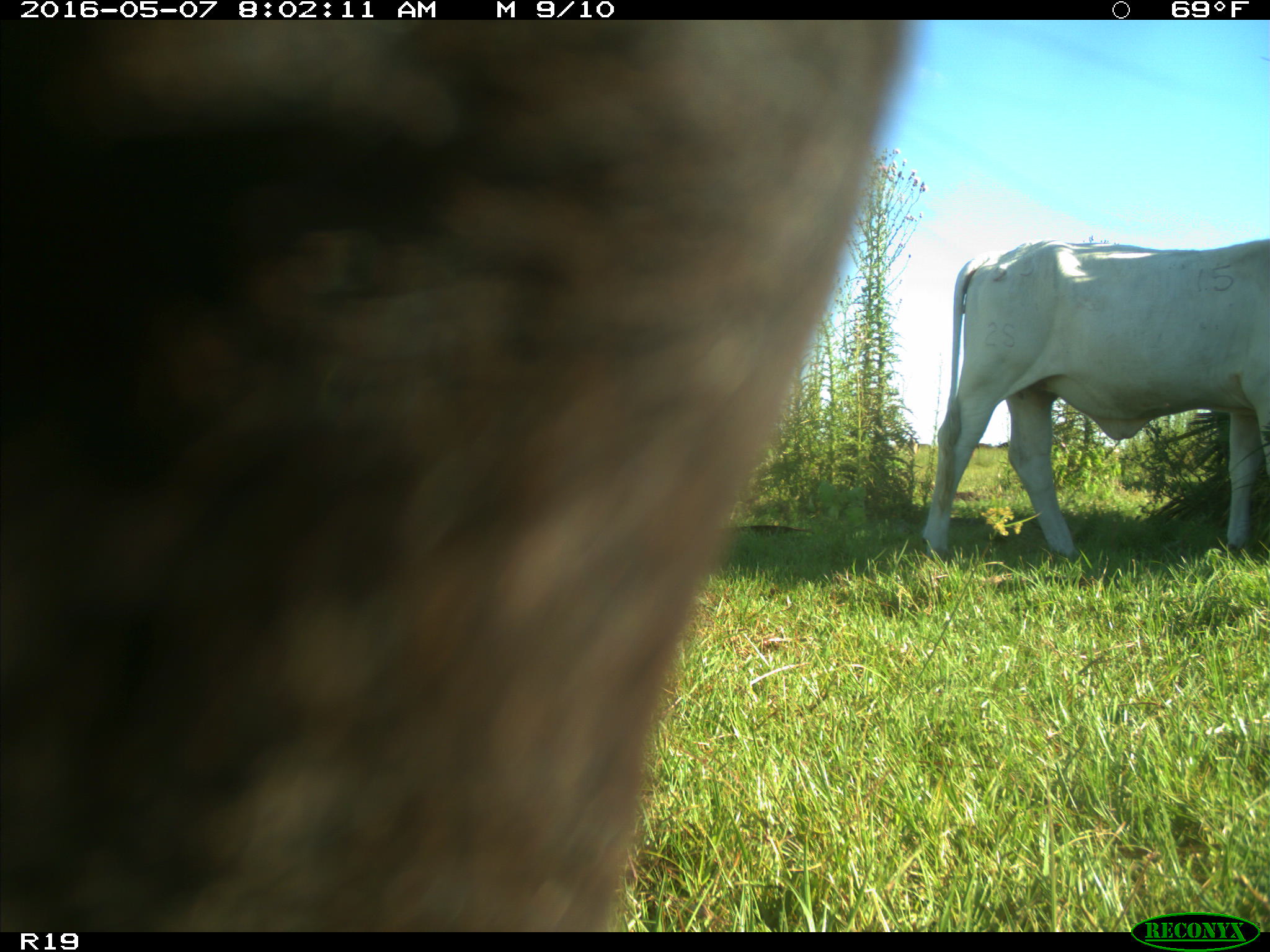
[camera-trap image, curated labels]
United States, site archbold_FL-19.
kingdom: Animalia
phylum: Chordata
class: Mammalia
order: Artiodactyla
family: Bovidae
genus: Bos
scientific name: Bos taurus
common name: domestic cow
Bos taurus (domestic cow).